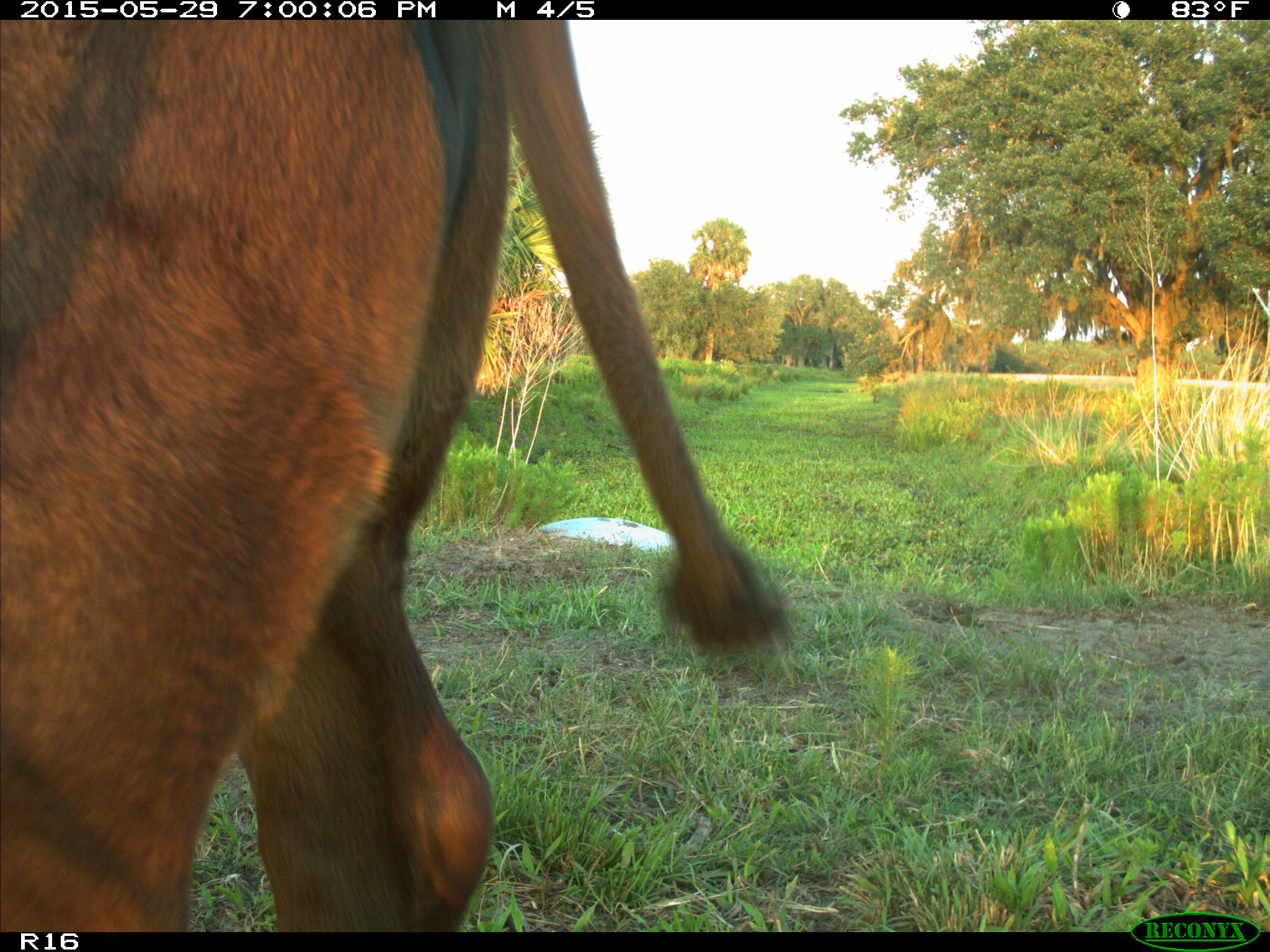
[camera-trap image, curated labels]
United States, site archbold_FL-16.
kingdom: Animalia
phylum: Chordata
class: Mammalia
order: Artiodactyla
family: Bovidae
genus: Bos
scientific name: Bos taurus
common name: domestic cow